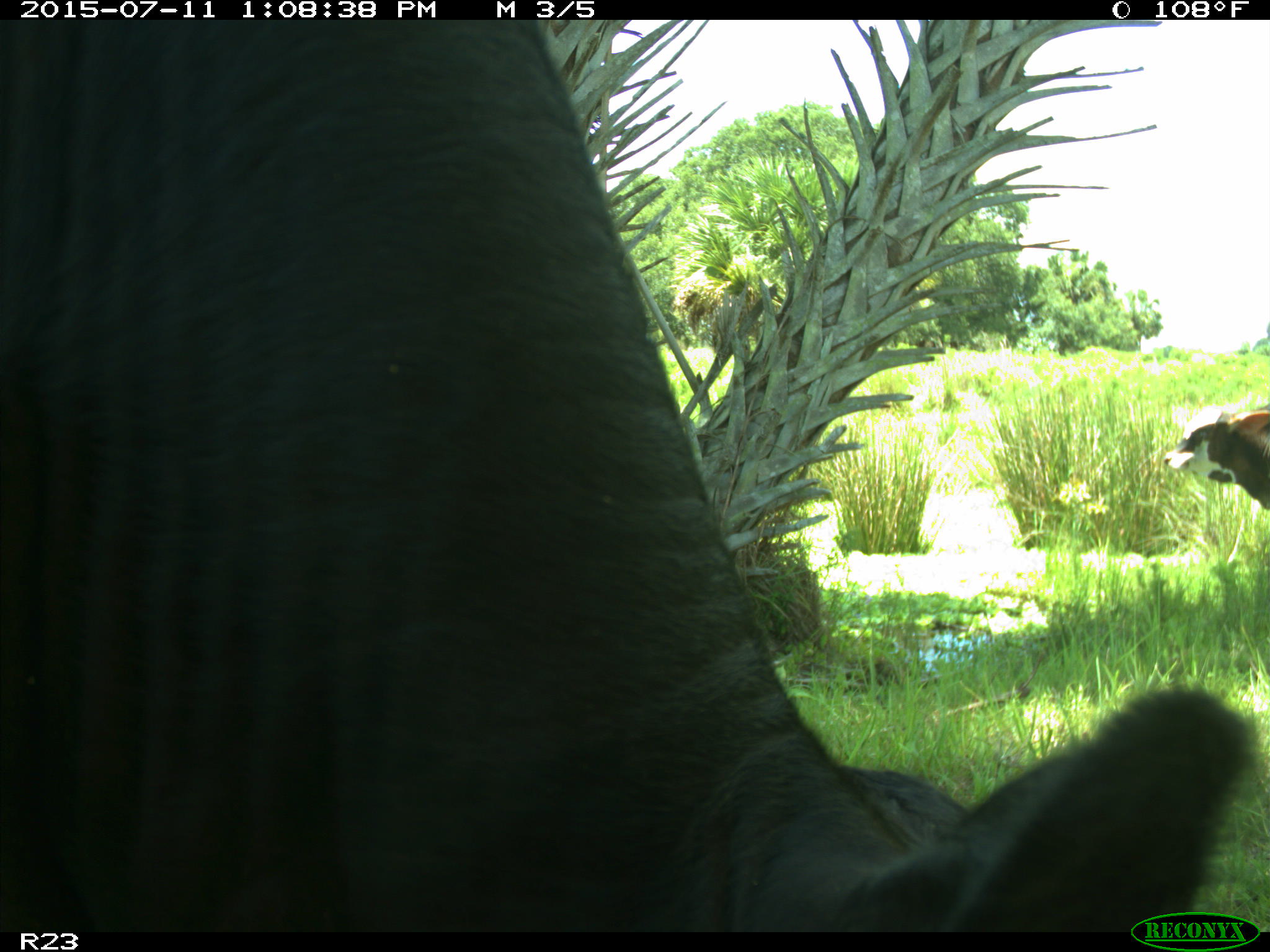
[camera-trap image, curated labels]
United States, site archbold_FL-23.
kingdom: Animalia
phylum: Chordata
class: Mammalia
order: Artiodactyla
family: Bovidae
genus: Bos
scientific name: Bos taurus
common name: domestic cow